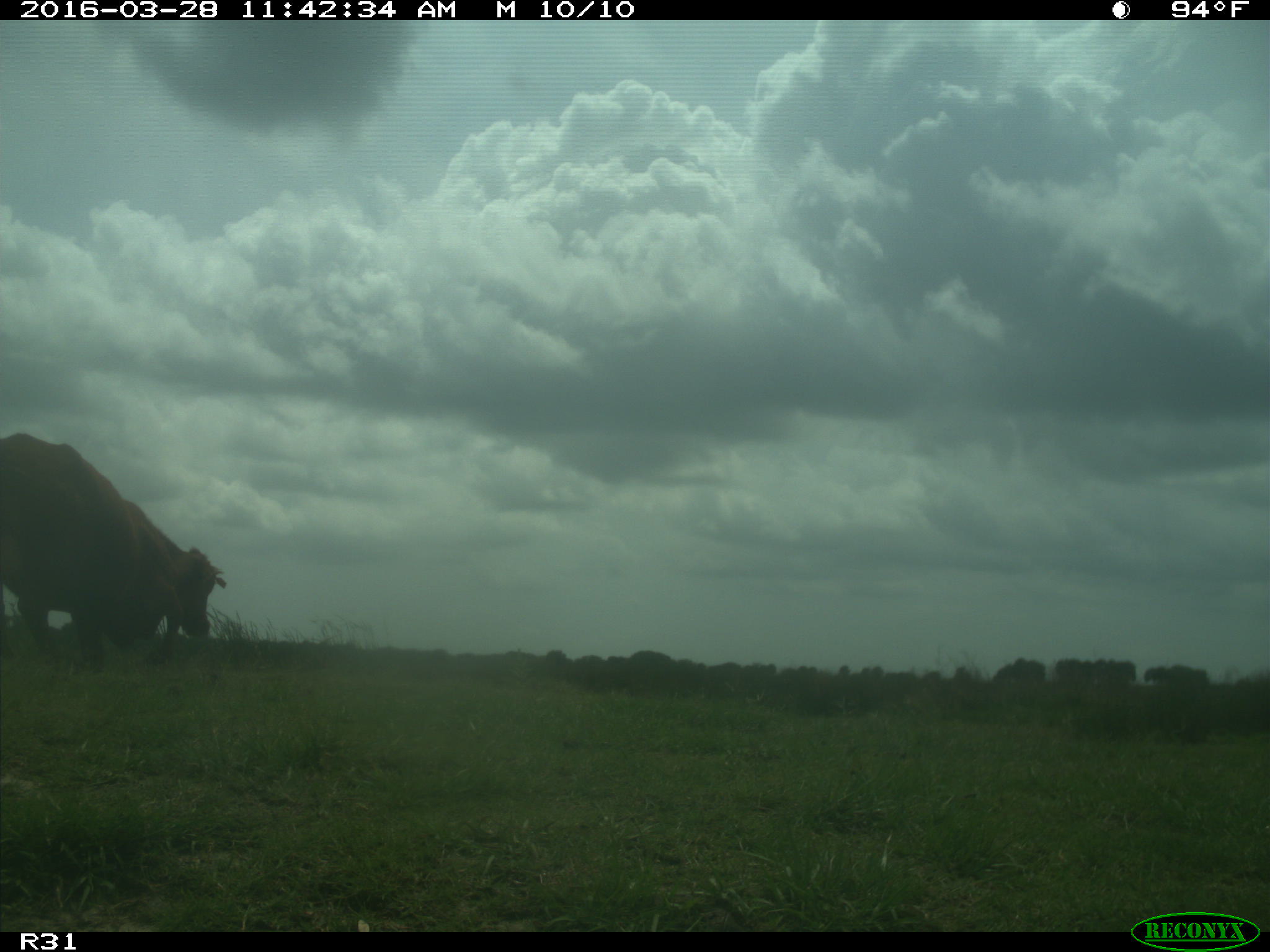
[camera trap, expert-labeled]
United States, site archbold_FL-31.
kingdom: Animalia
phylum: Chordata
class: Mammalia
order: Artiodactyla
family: Bovidae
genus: Bos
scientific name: Bos taurus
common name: domestic cow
Bos taurus (domestic cow).